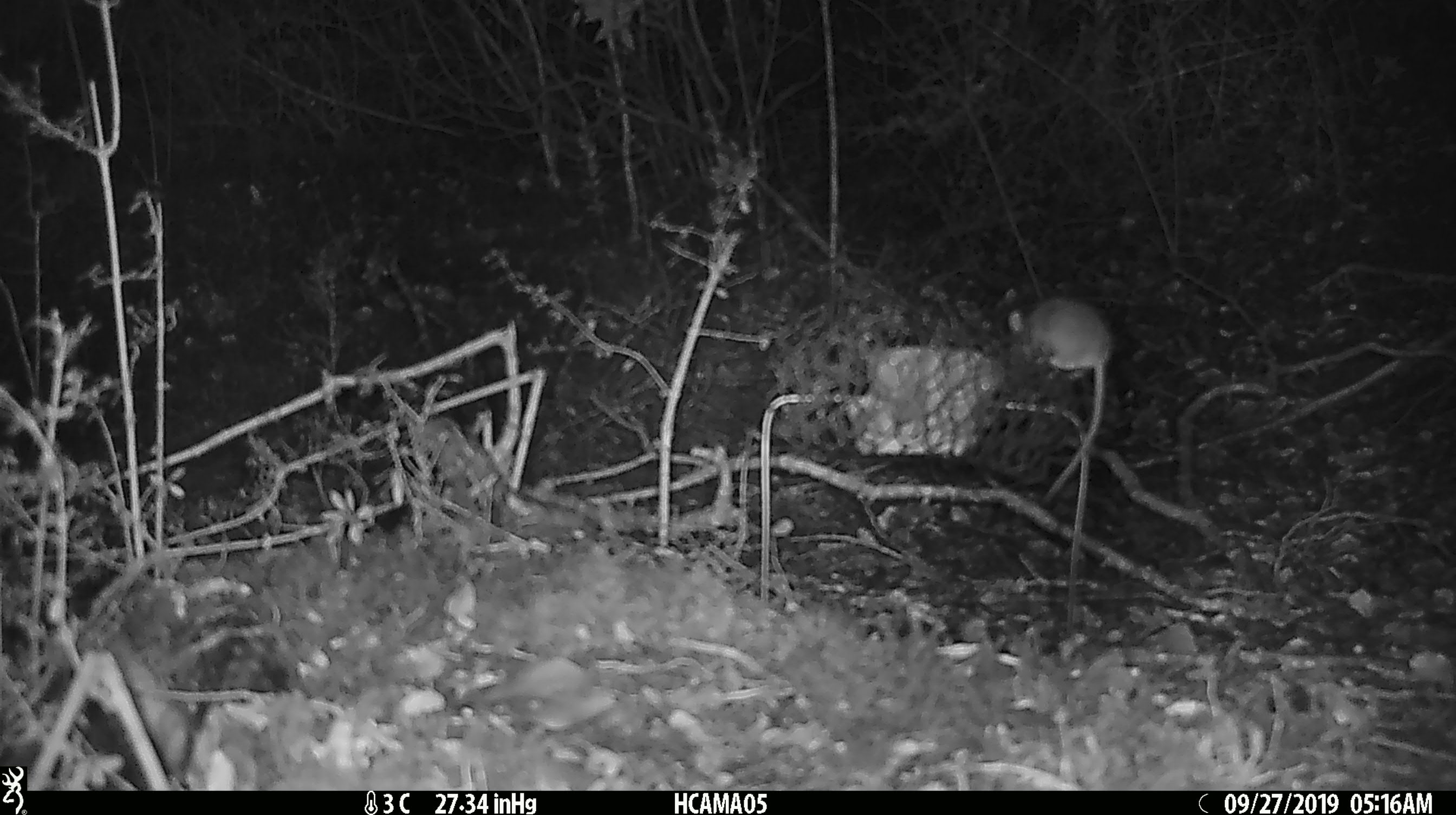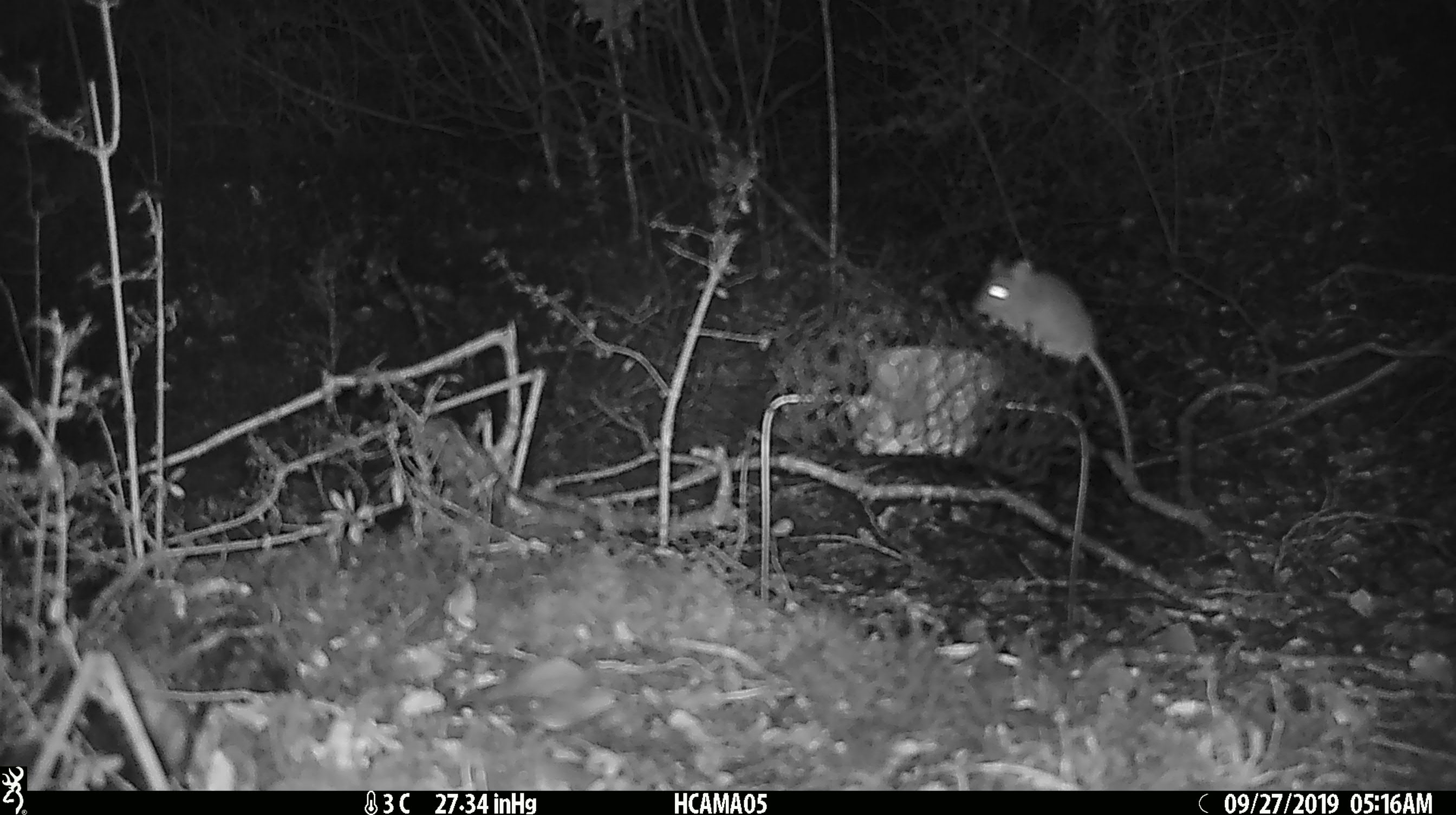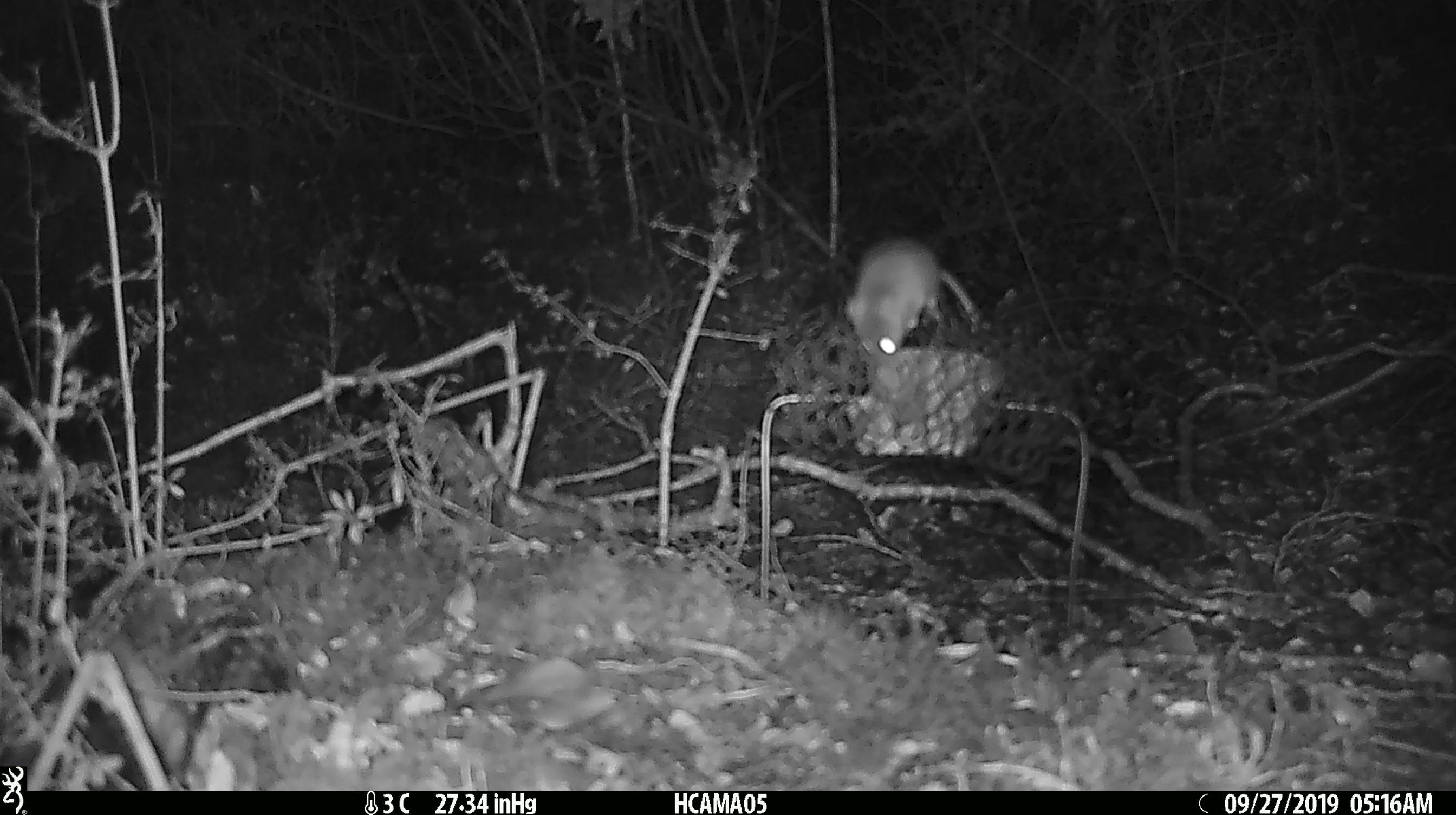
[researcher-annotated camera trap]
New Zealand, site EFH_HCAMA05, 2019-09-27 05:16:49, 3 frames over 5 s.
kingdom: Animalia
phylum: Chordata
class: Mammalia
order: Rodentia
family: Muridae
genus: Mus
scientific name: Mus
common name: mouse